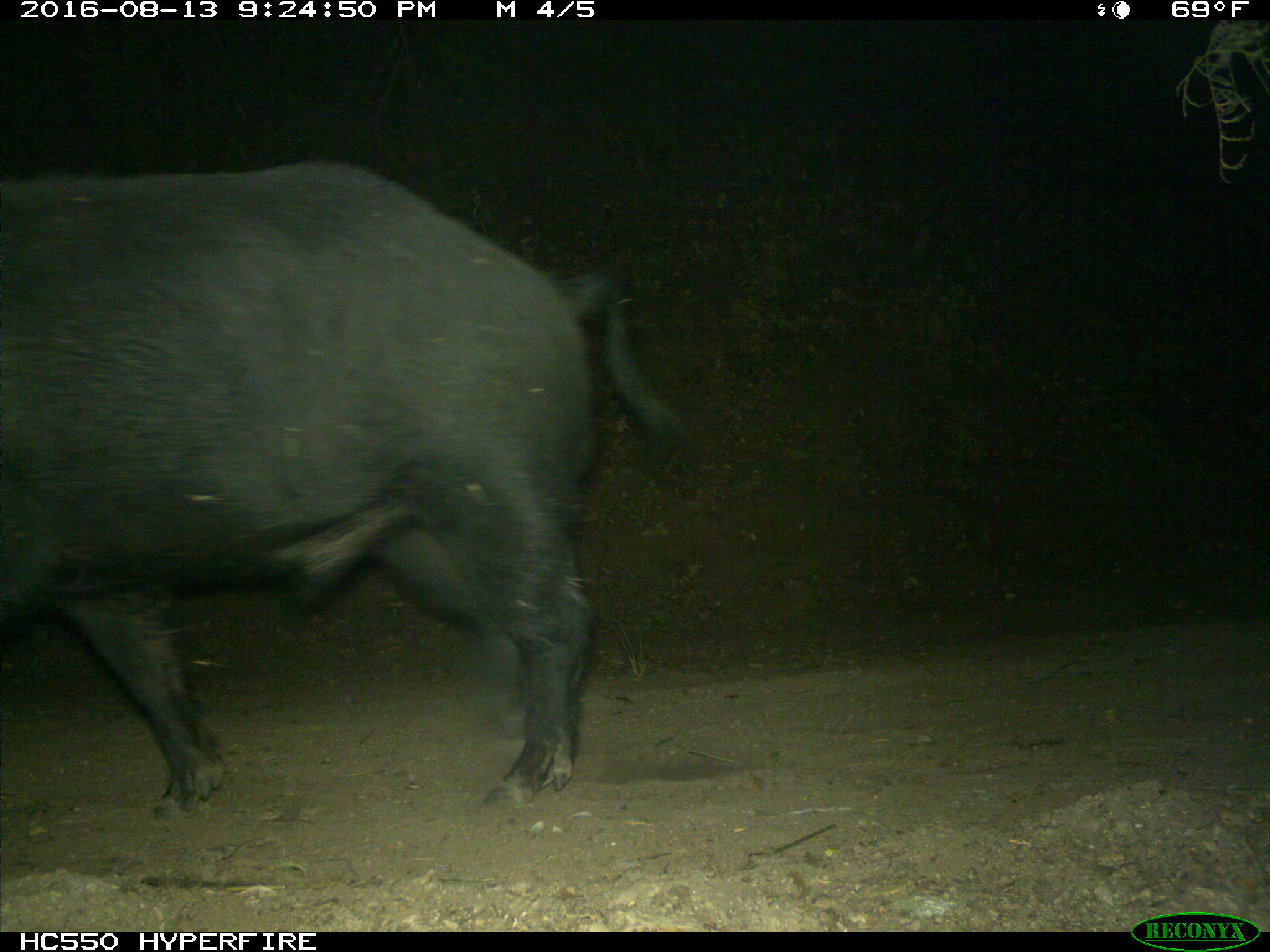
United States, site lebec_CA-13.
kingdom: Animalia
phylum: Chordata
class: Mammalia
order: Artiodactyla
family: Suidae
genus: Sus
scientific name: Sus scrofa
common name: wild boar